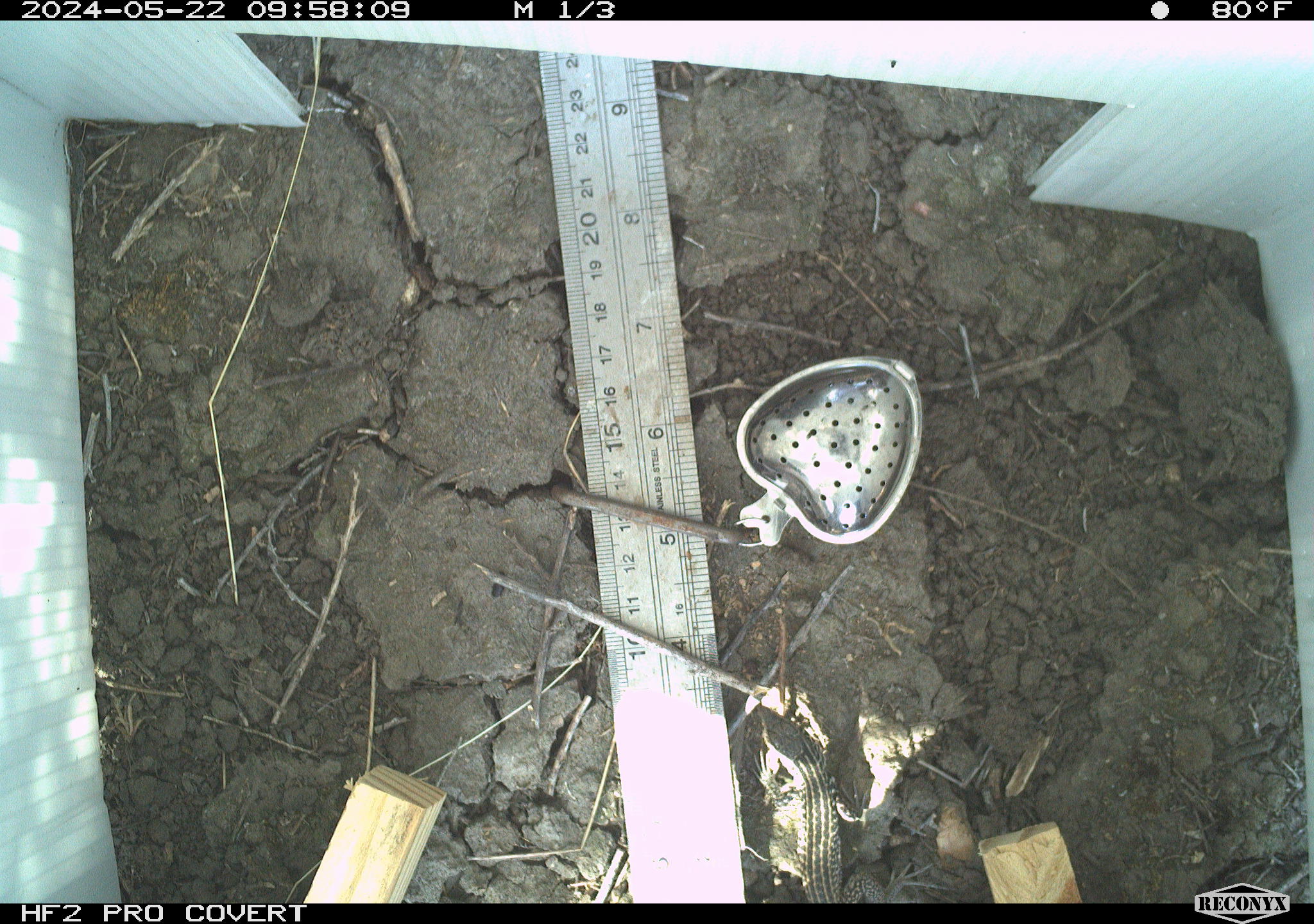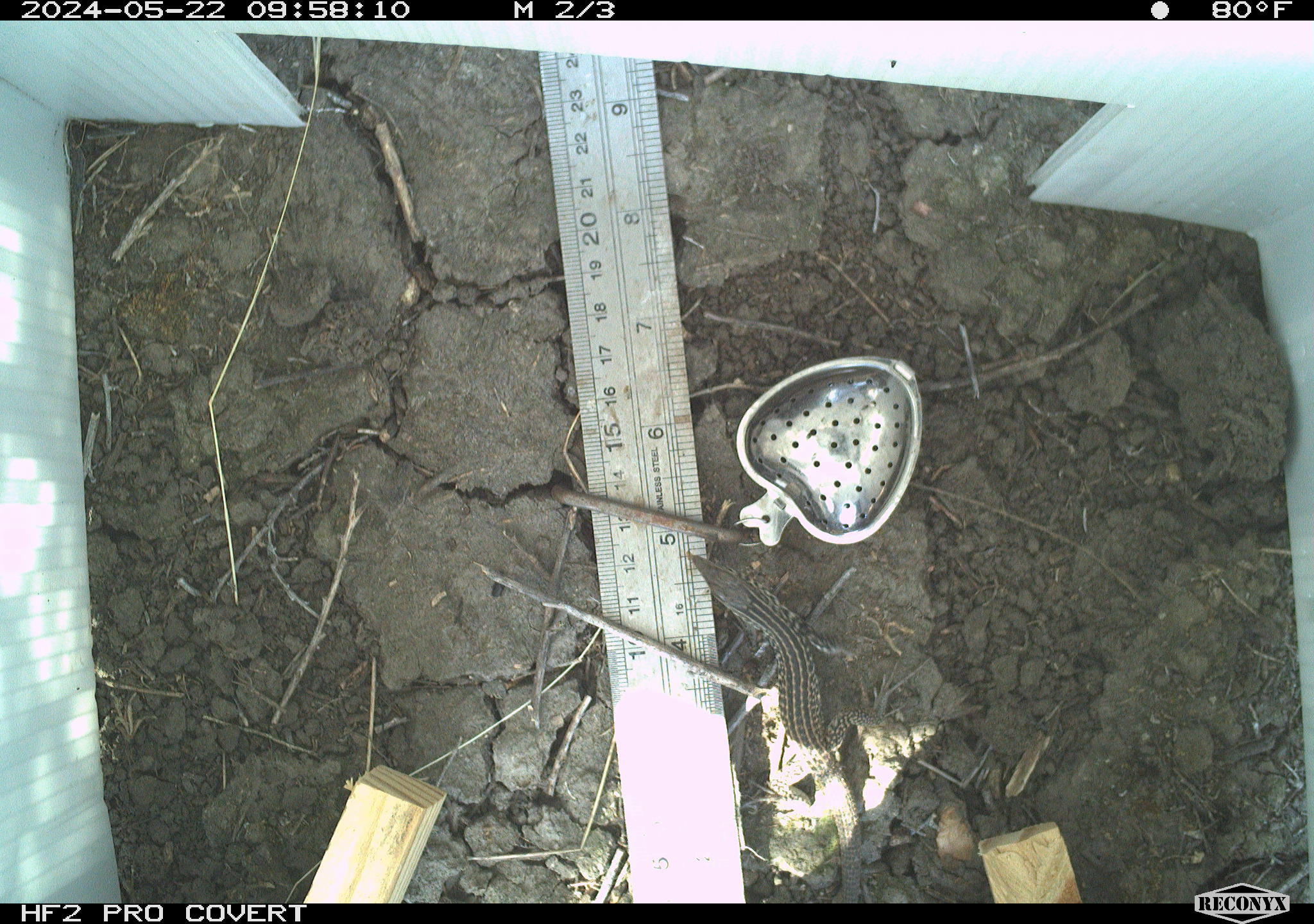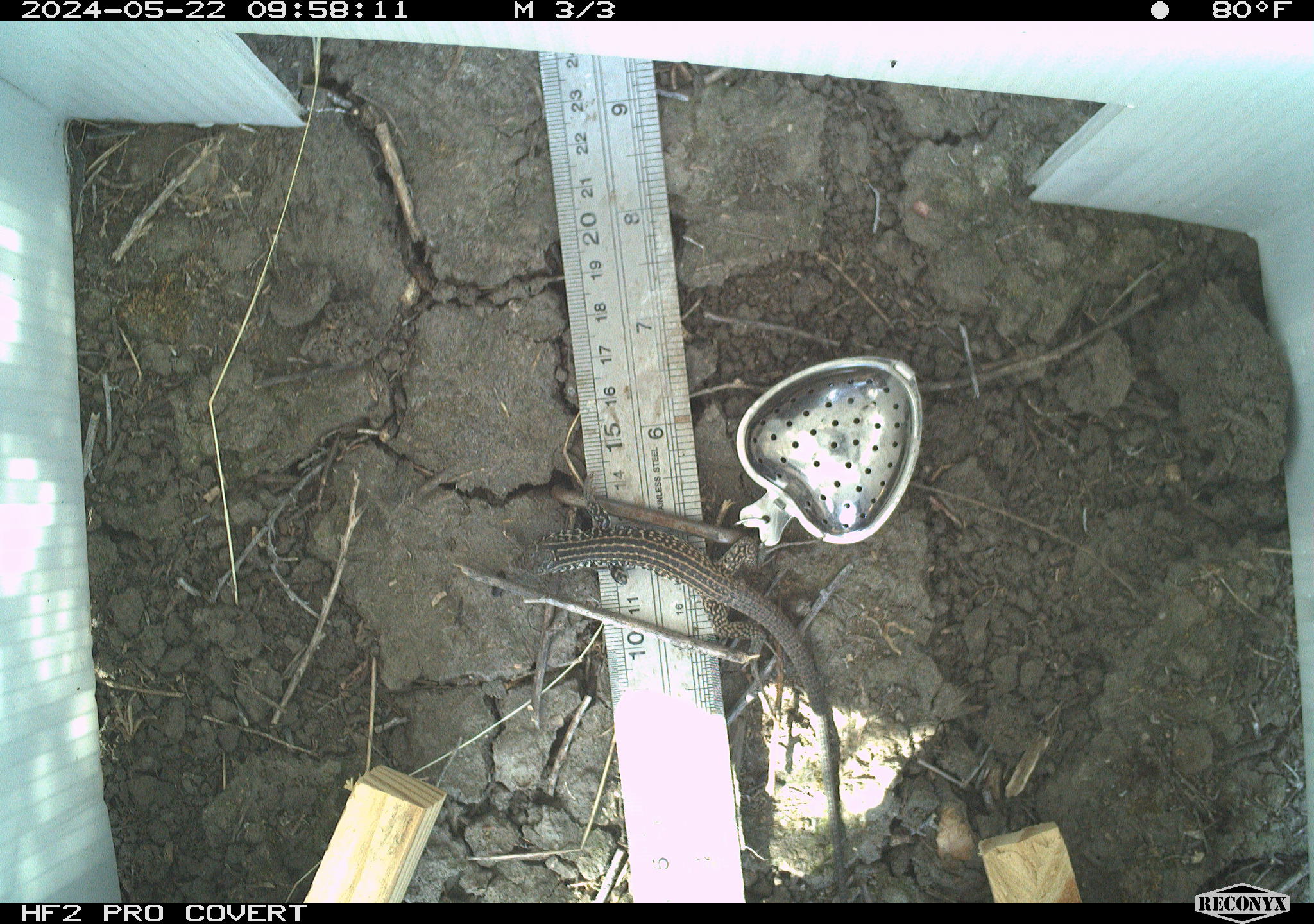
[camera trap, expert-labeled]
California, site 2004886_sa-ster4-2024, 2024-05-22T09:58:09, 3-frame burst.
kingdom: Animalia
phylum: Chordata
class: Reptilia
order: Squamata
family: Teiidae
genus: Aspidoscelis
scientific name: Aspidoscelis tigris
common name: western whiptail